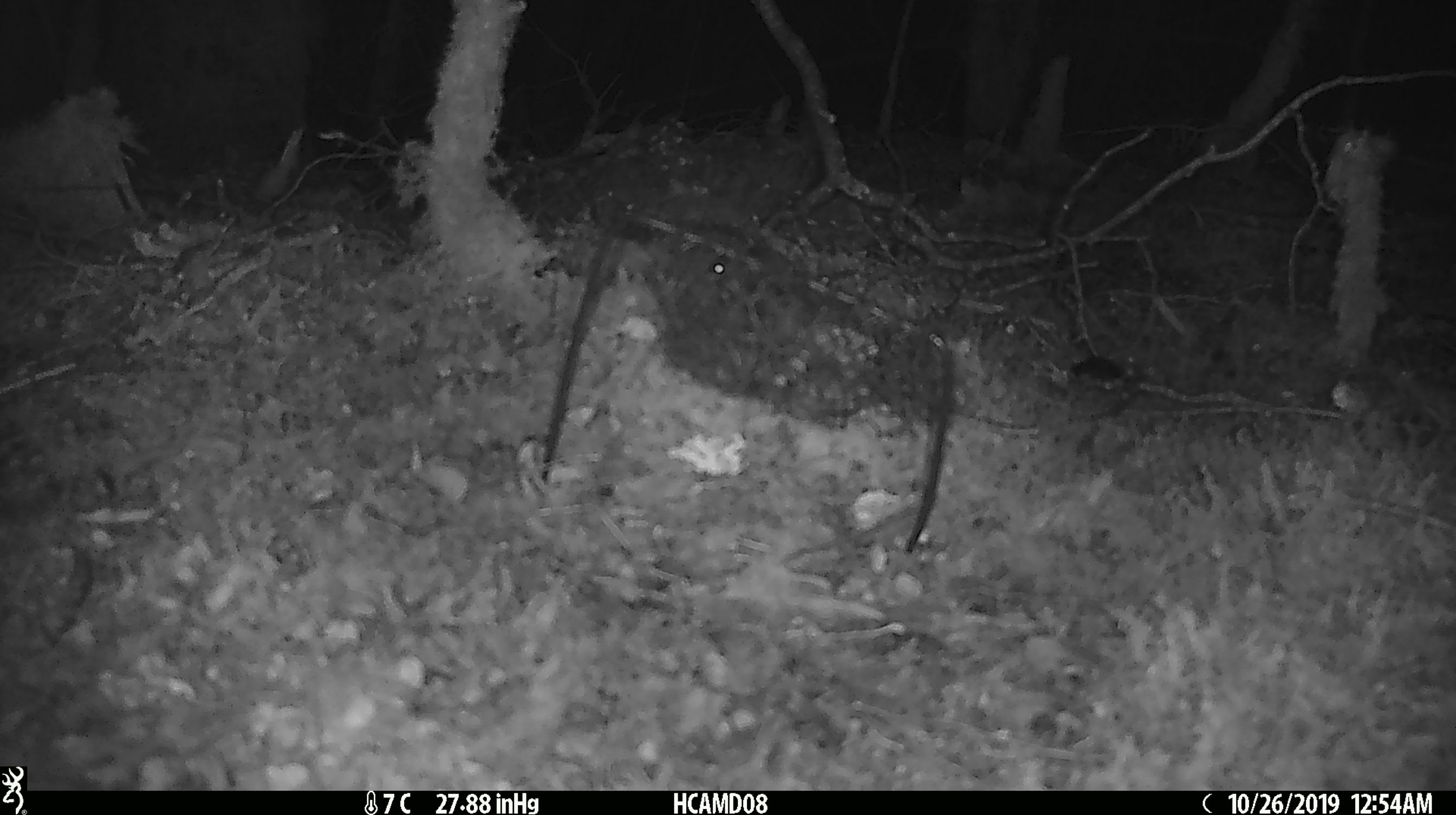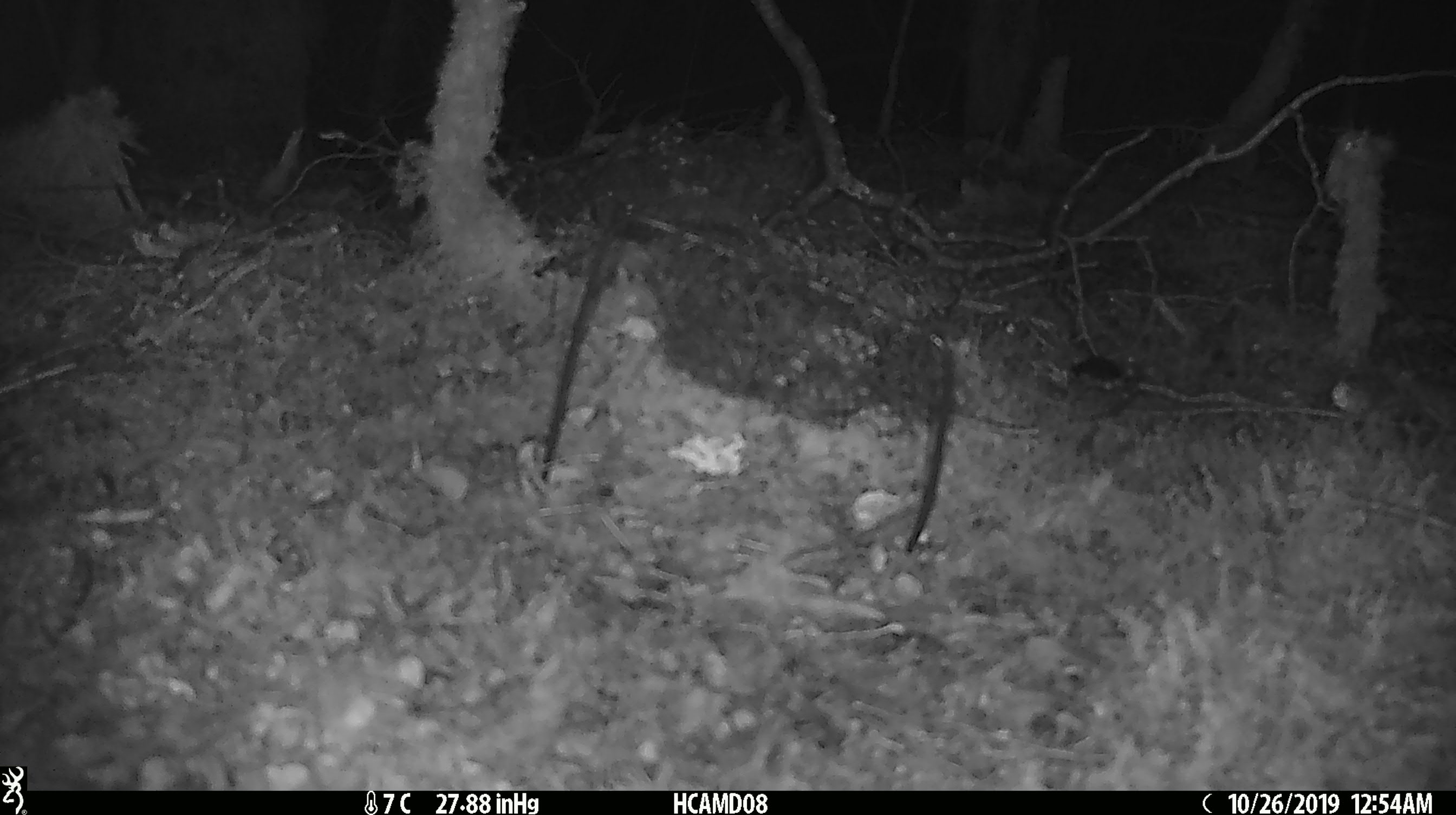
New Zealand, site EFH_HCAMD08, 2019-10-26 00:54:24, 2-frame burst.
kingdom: Animalia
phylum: Chordata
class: Mammalia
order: Rodentia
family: Muridae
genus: Mus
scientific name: Mus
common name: mouse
Mouse (Mus).